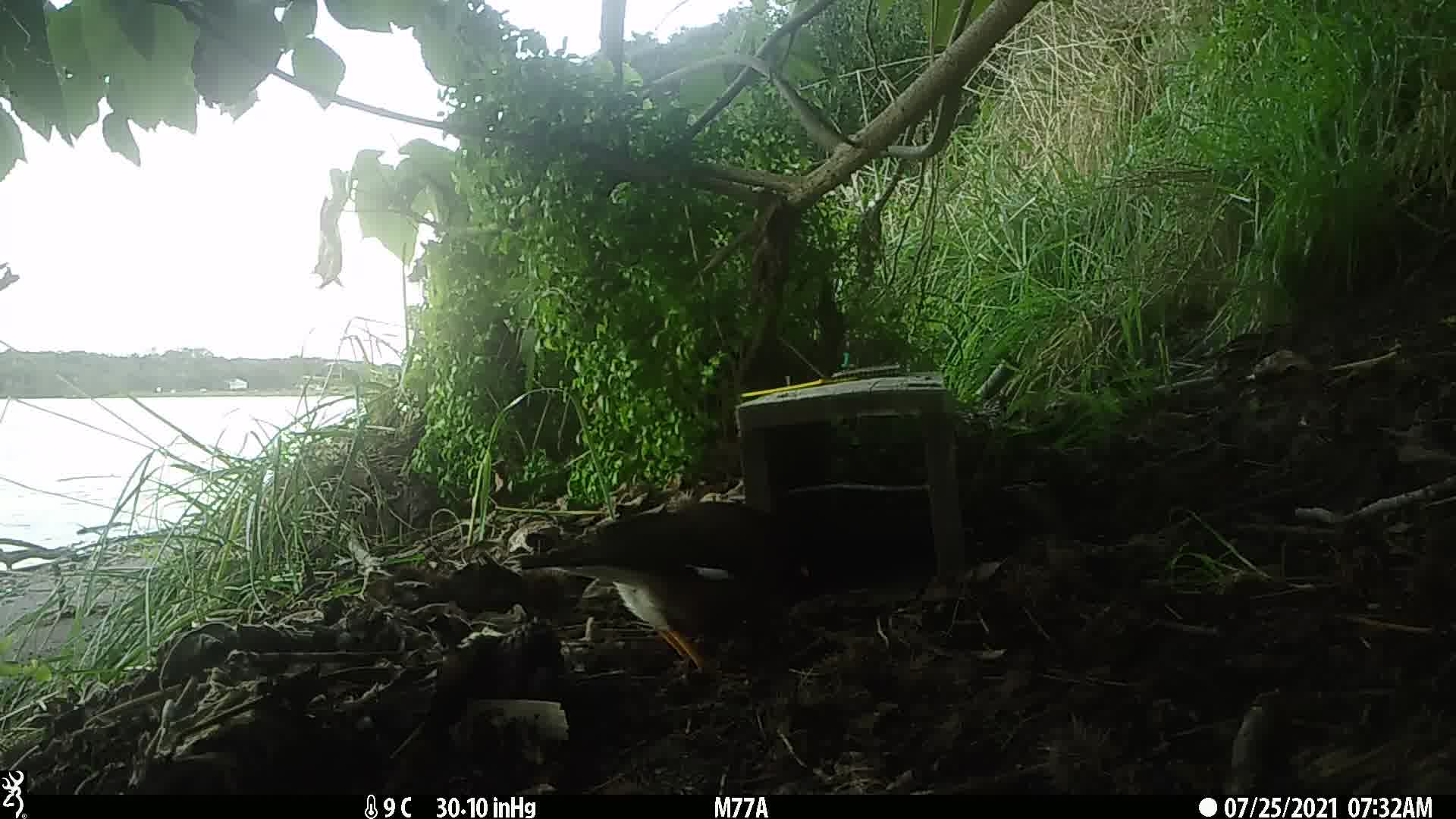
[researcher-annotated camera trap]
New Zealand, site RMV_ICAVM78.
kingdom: Animalia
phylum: Chordata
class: Aves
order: Passeriformes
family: Sturnidae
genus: Acridotheres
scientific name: Acridotheres tristis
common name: common myna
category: myna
Myna (common myna) (Acridotheres tristis).